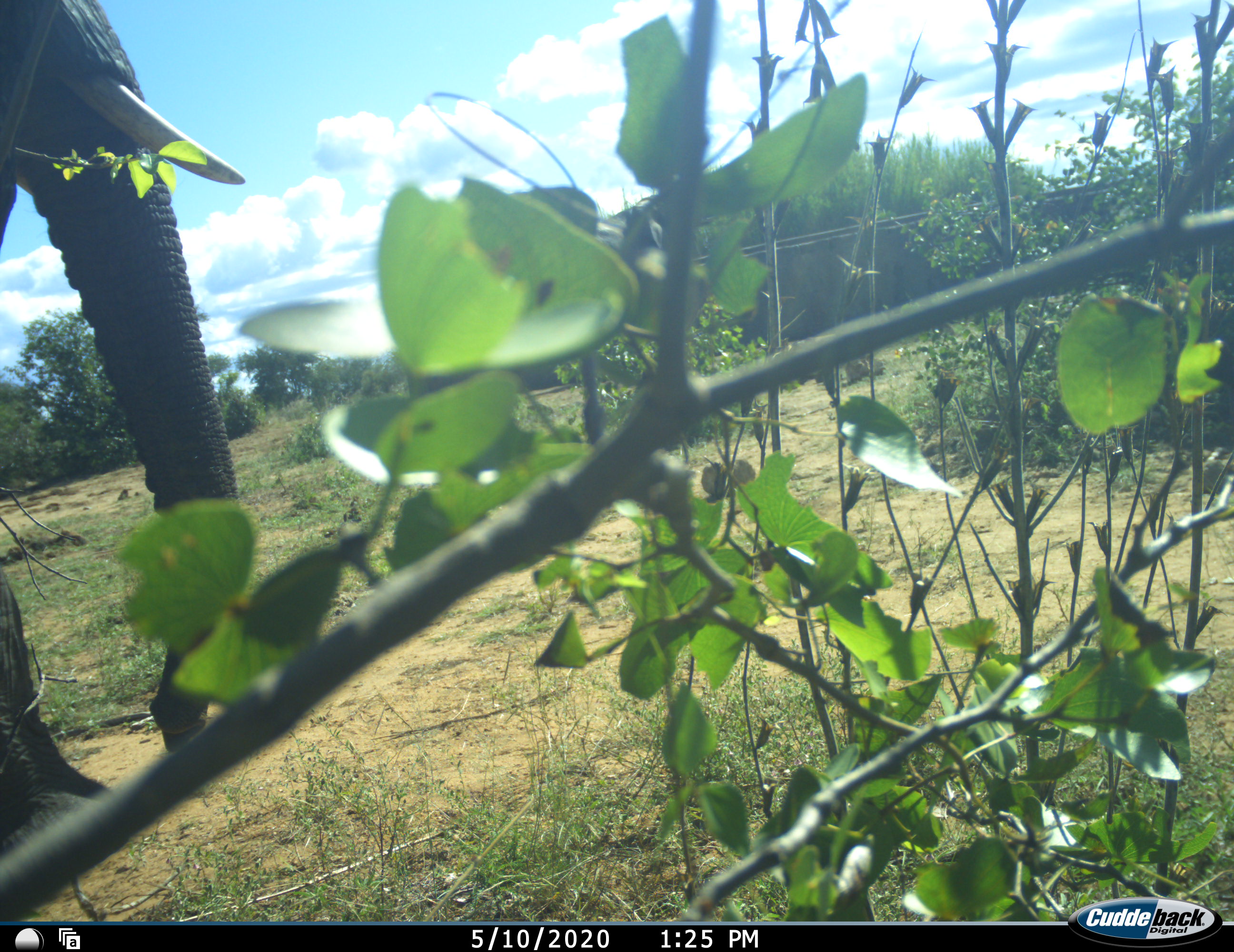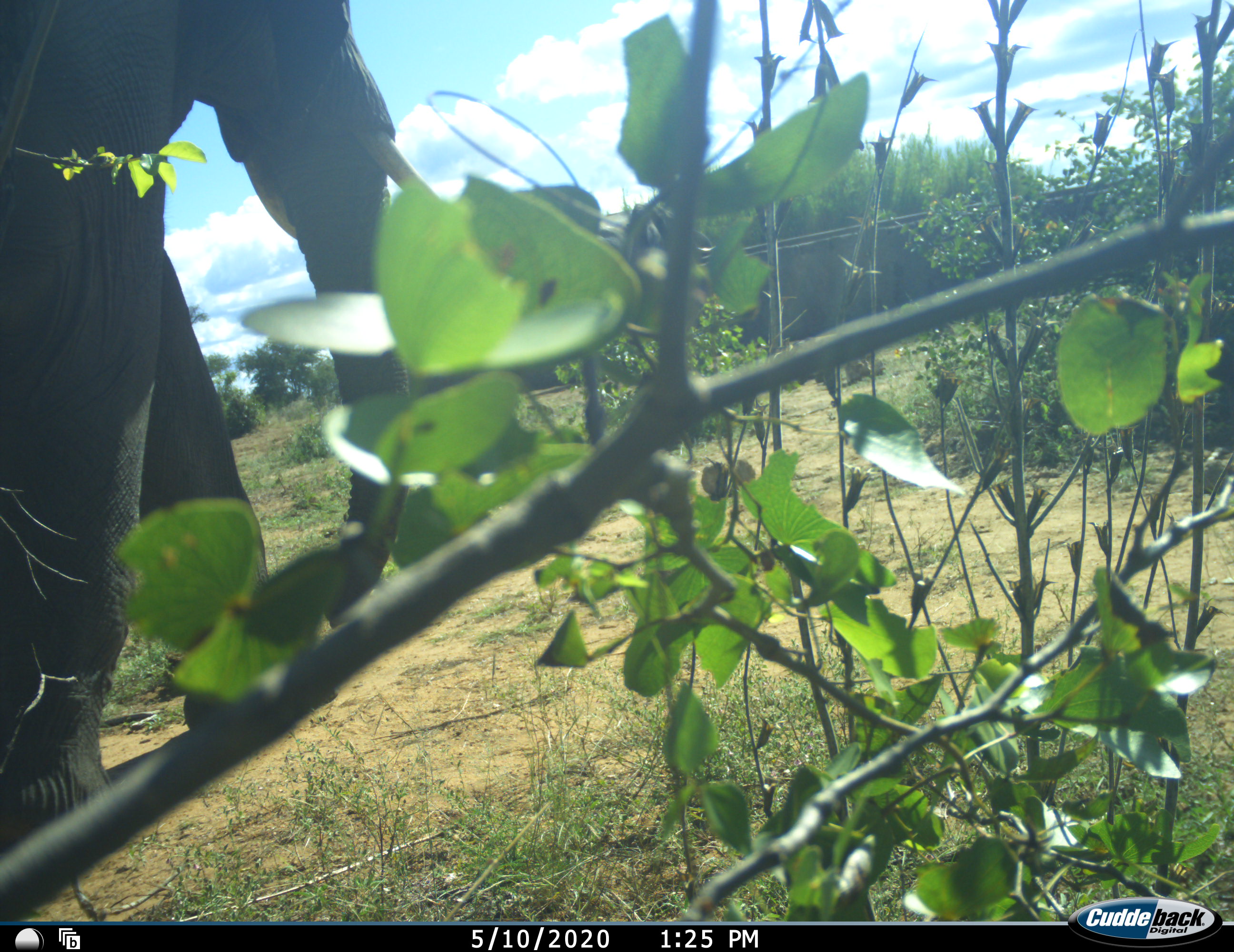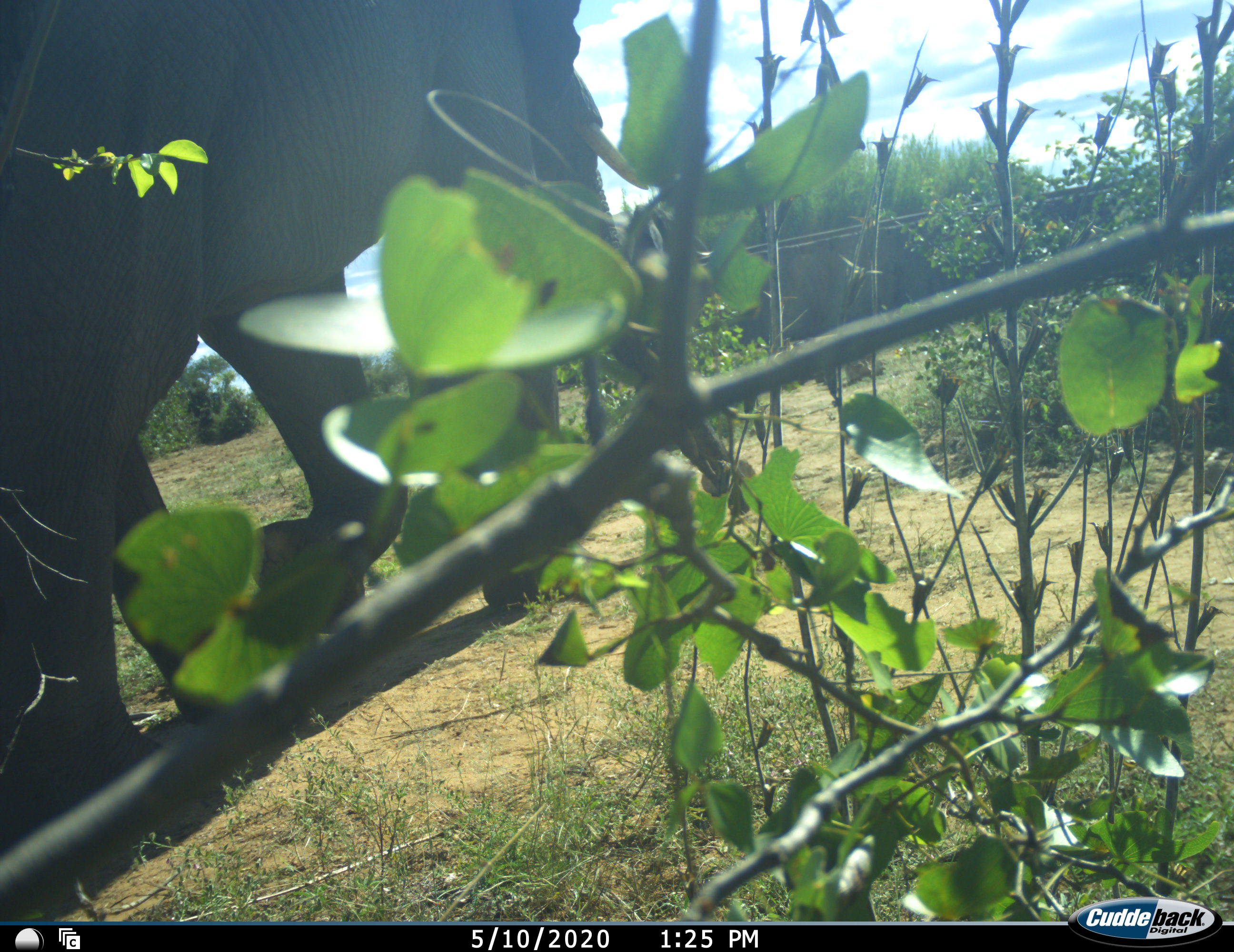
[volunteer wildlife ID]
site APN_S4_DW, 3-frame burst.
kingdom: Animalia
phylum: Chordata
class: Mammalia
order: Proboscidea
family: Elephantidae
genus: Loxodonta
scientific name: Loxodonta africana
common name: african bush elephant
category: elephant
Elephant (african bush elephant) (Loxodonta africana), count 1. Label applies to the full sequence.